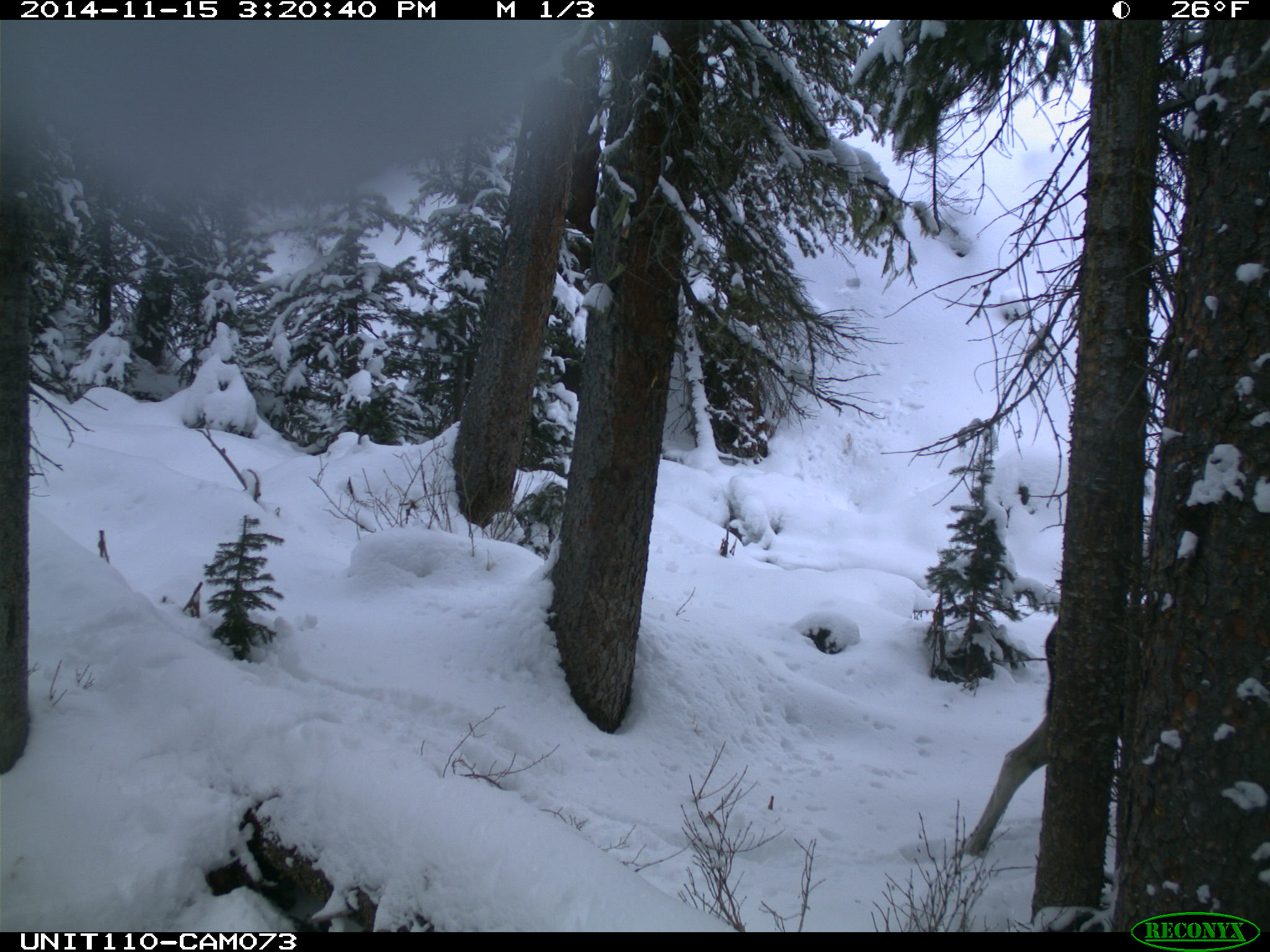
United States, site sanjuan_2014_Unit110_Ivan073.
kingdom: Animalia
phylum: Chordata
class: Mammalia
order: Artiodactyla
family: Cervidae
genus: Alces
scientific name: Alces alces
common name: moose